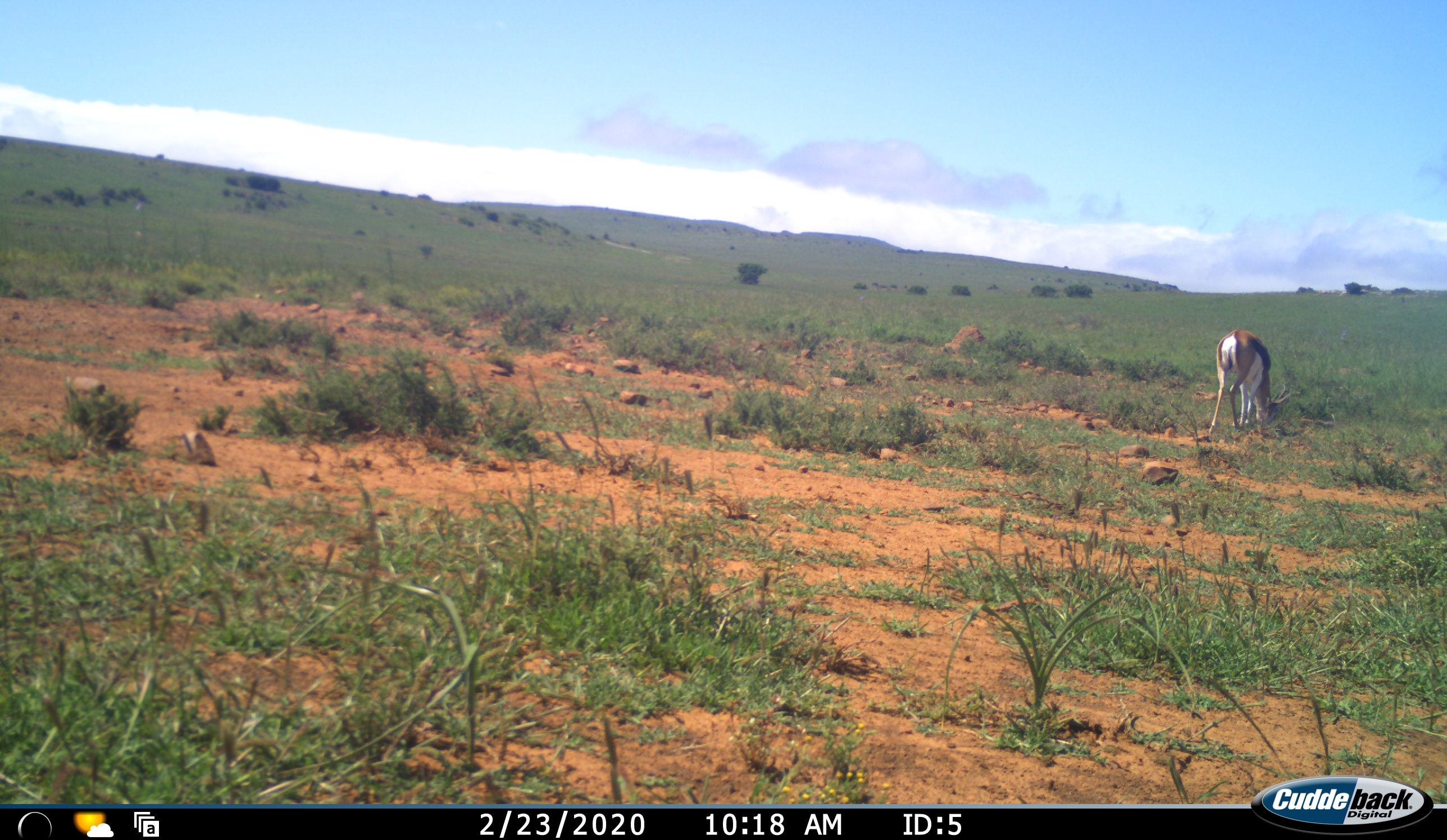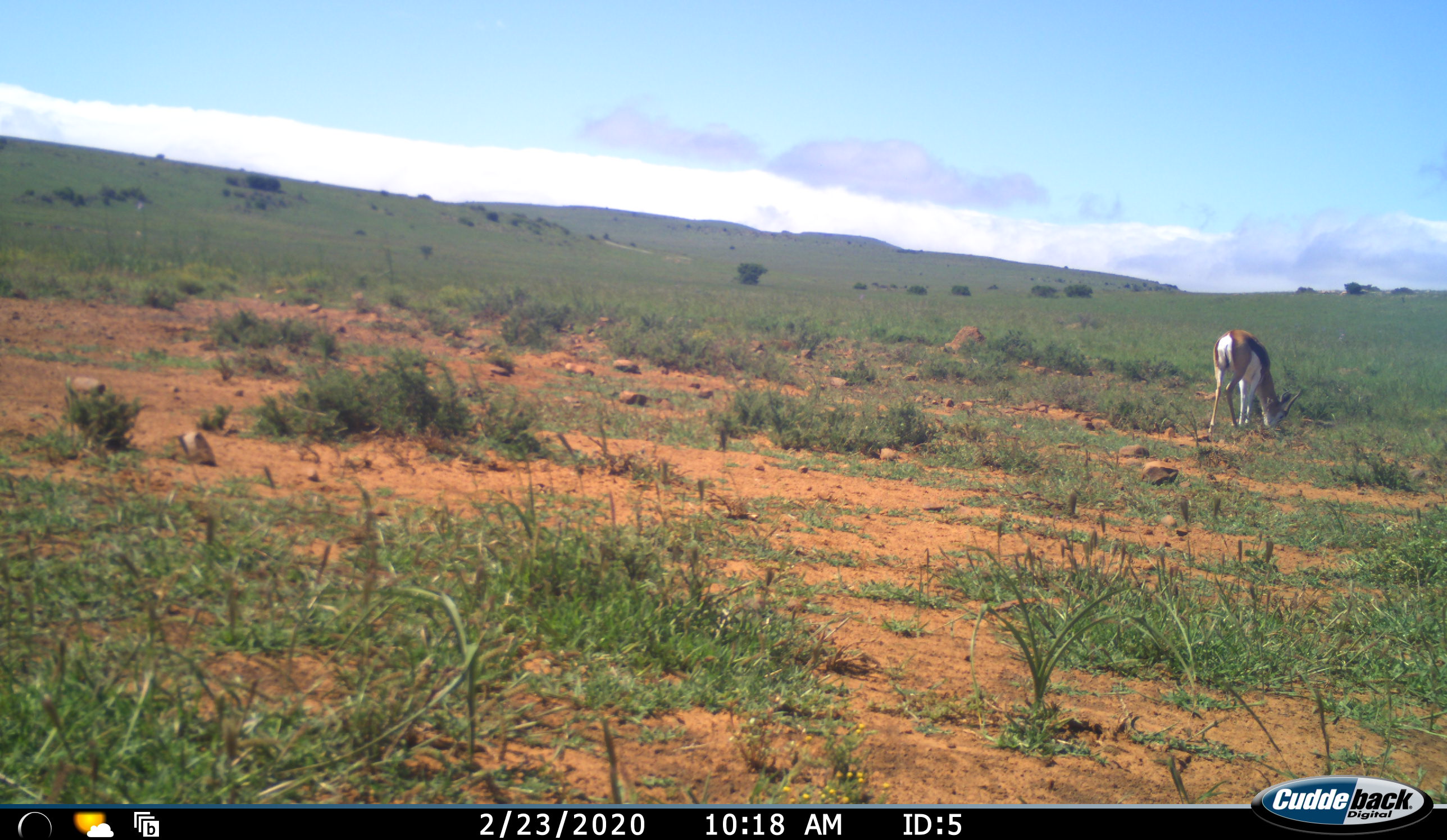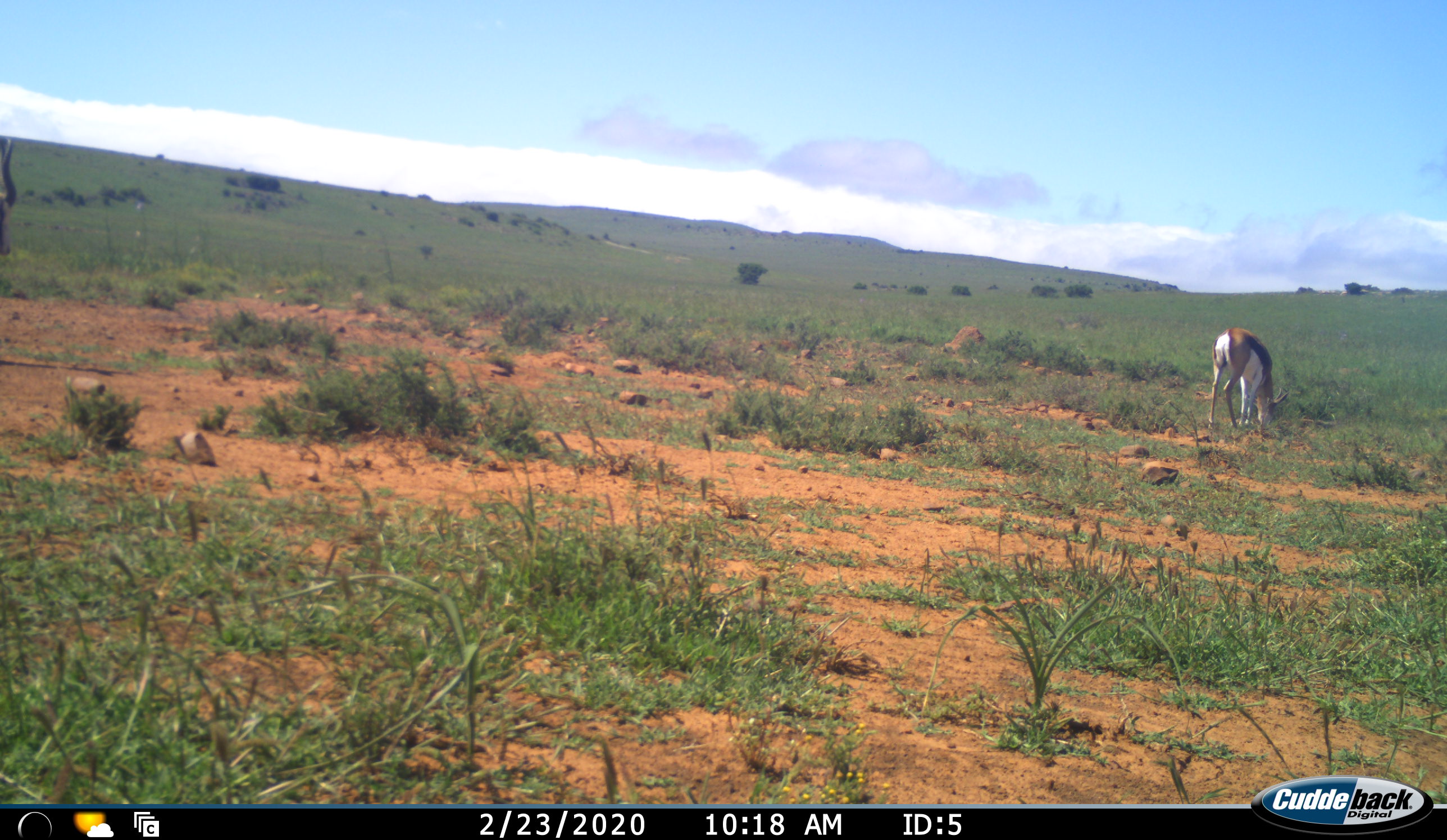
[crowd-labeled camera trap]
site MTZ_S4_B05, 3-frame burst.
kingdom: Animalia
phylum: Chordata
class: Mammalia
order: Artiodactyla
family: Bovidae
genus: Antidorcas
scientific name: Antidorcas marsupialis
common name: springbok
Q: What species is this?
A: Springbok (Antidorcas marsupialis).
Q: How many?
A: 1.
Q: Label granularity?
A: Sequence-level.